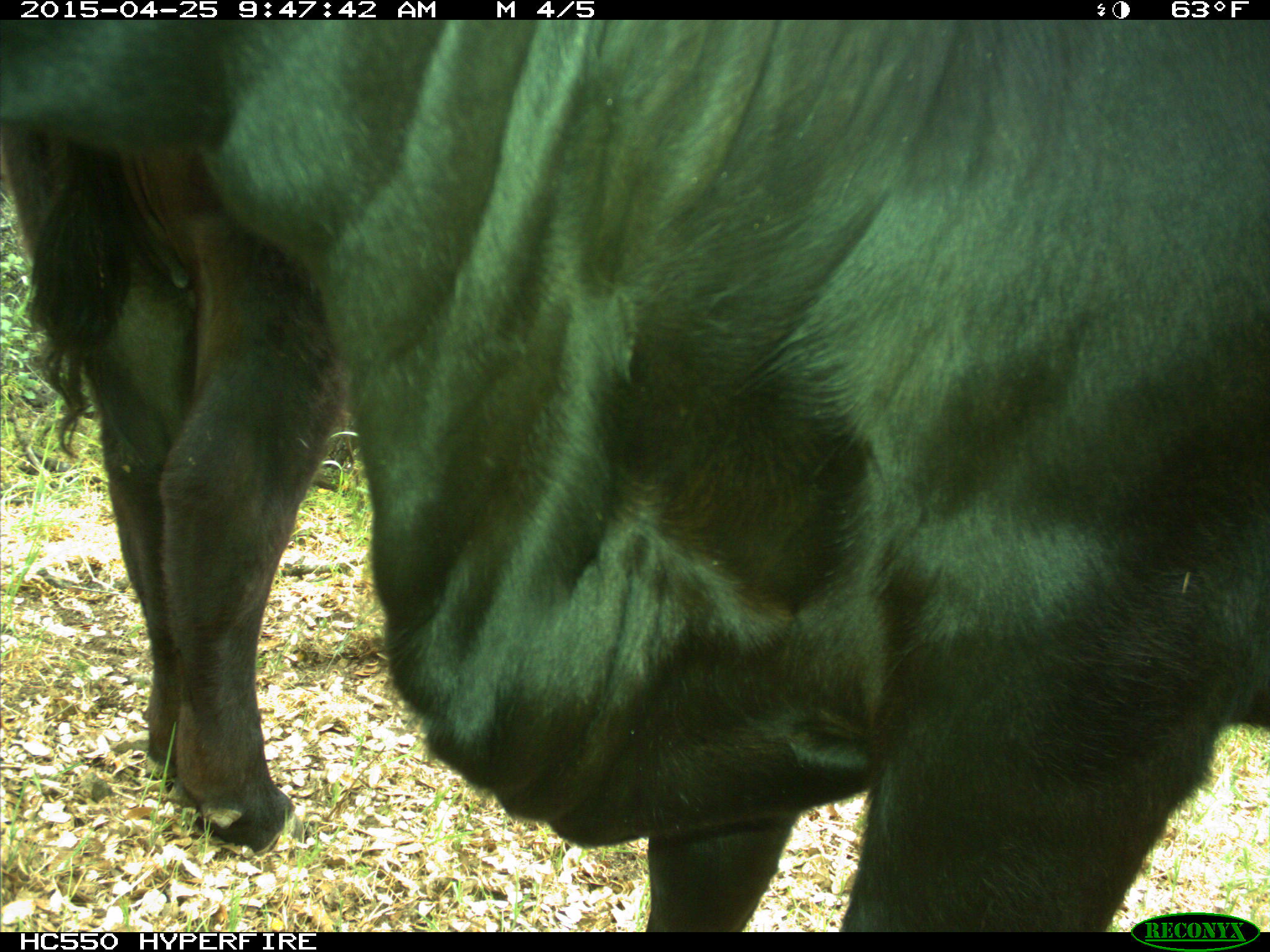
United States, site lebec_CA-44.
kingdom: Animalia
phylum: Chordata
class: Mammalia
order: Artiodactyla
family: Suidae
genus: Sus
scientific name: Sus scrofa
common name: wild boar